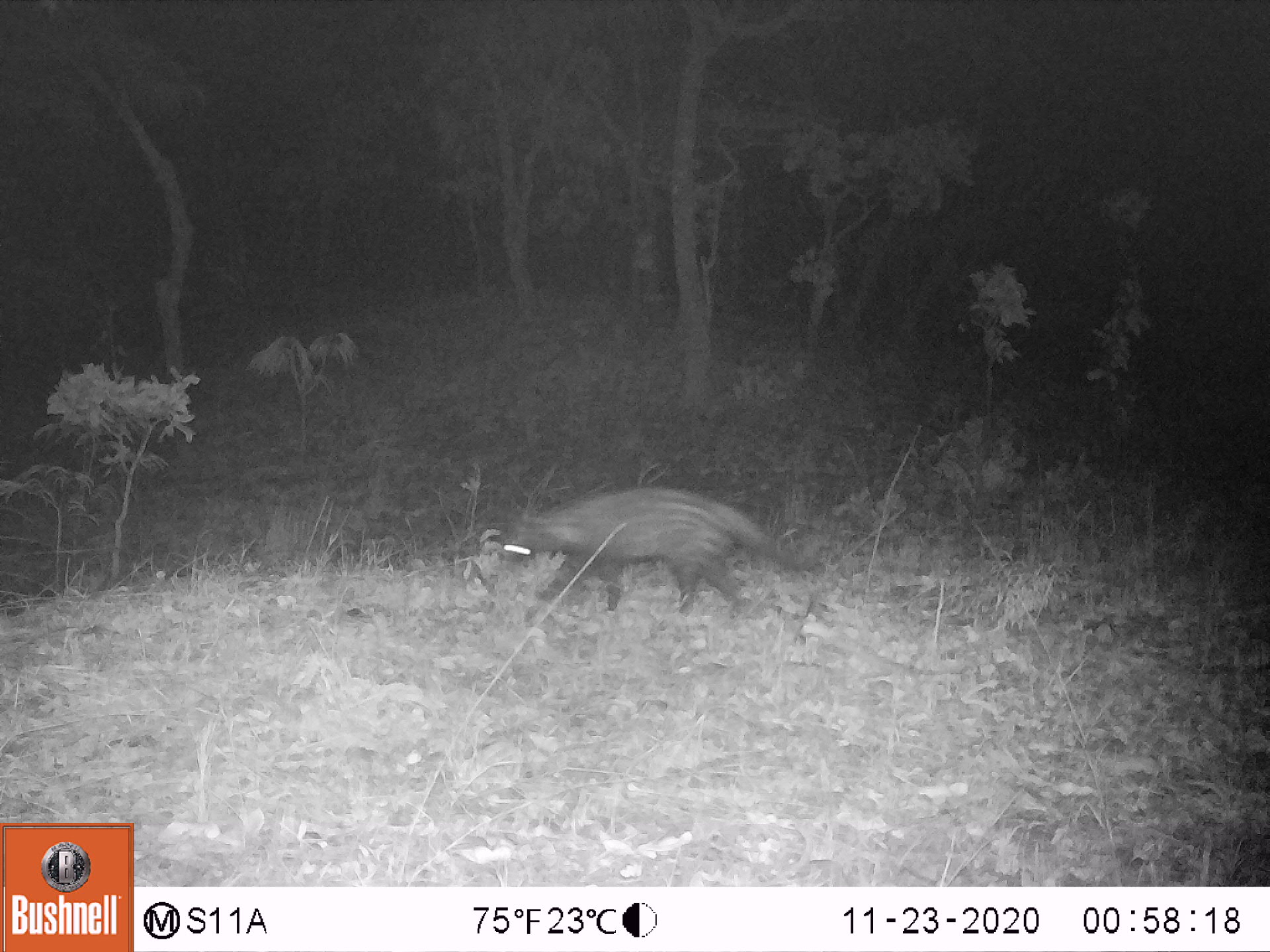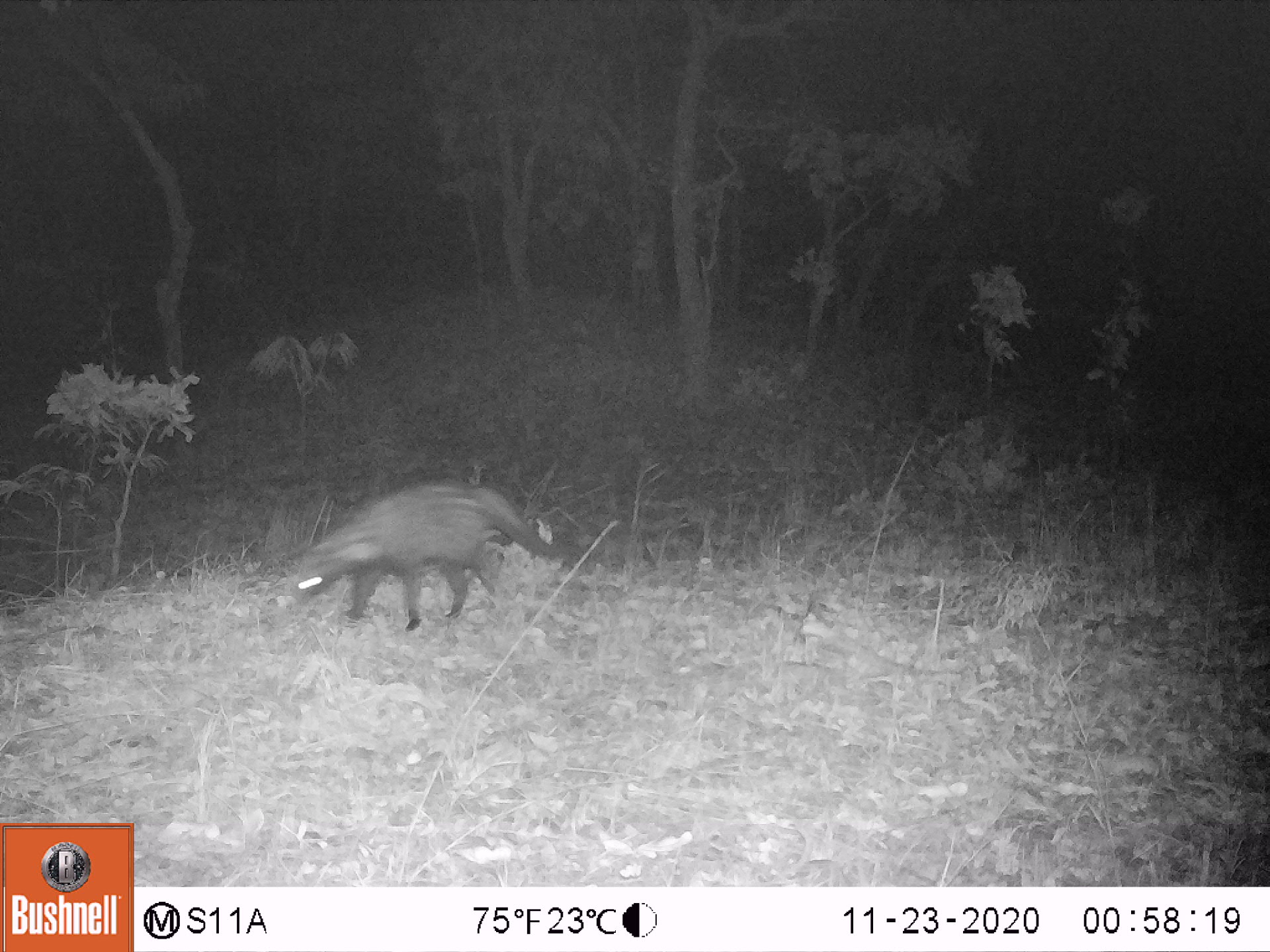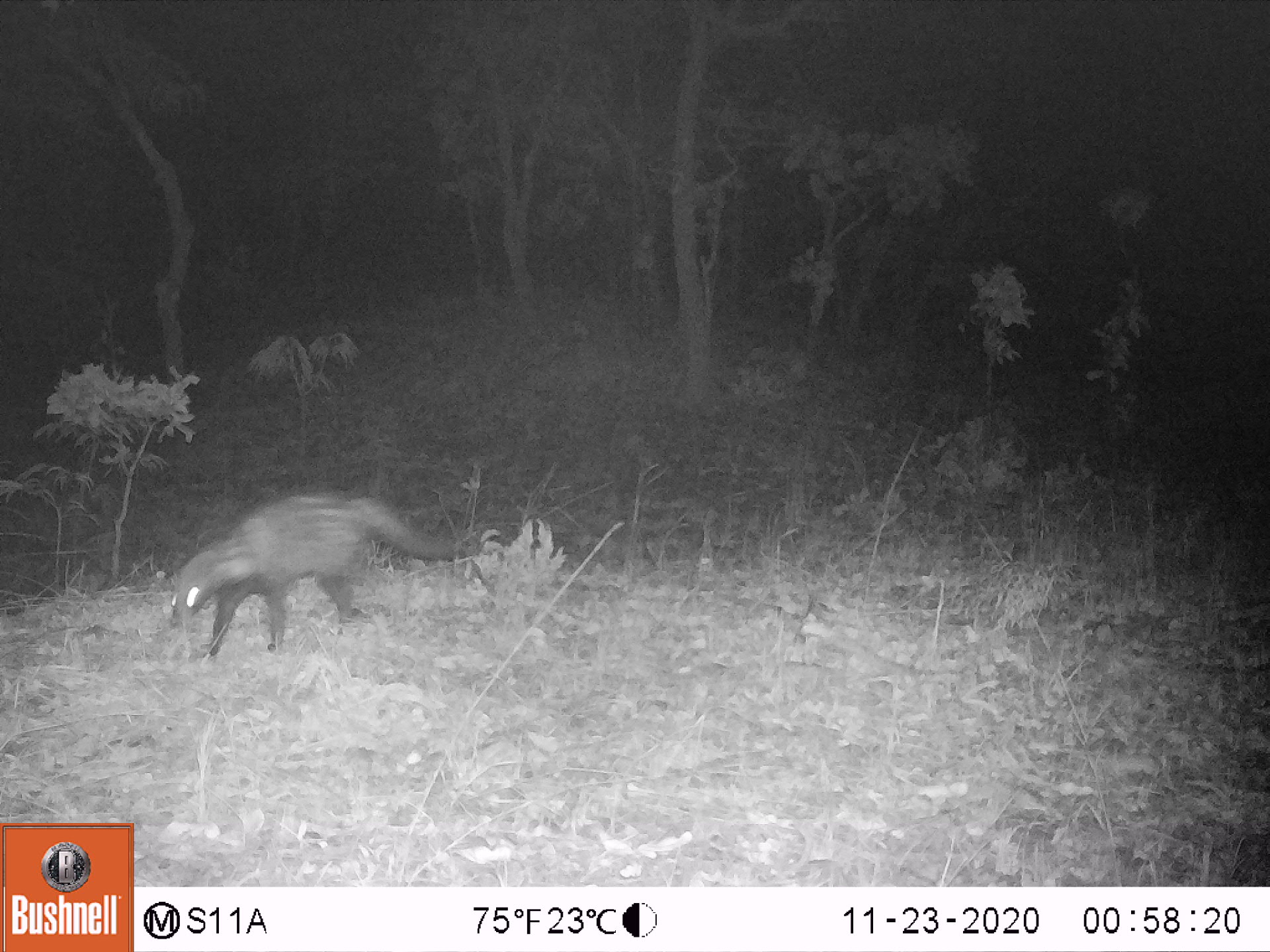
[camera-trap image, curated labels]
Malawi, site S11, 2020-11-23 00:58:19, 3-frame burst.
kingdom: Animalia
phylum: Chordata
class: Mammalia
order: Carnivora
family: Viverridae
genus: Civettictis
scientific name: Civettictis civetta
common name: african civet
African civet (Civettictis civetta), count 1.